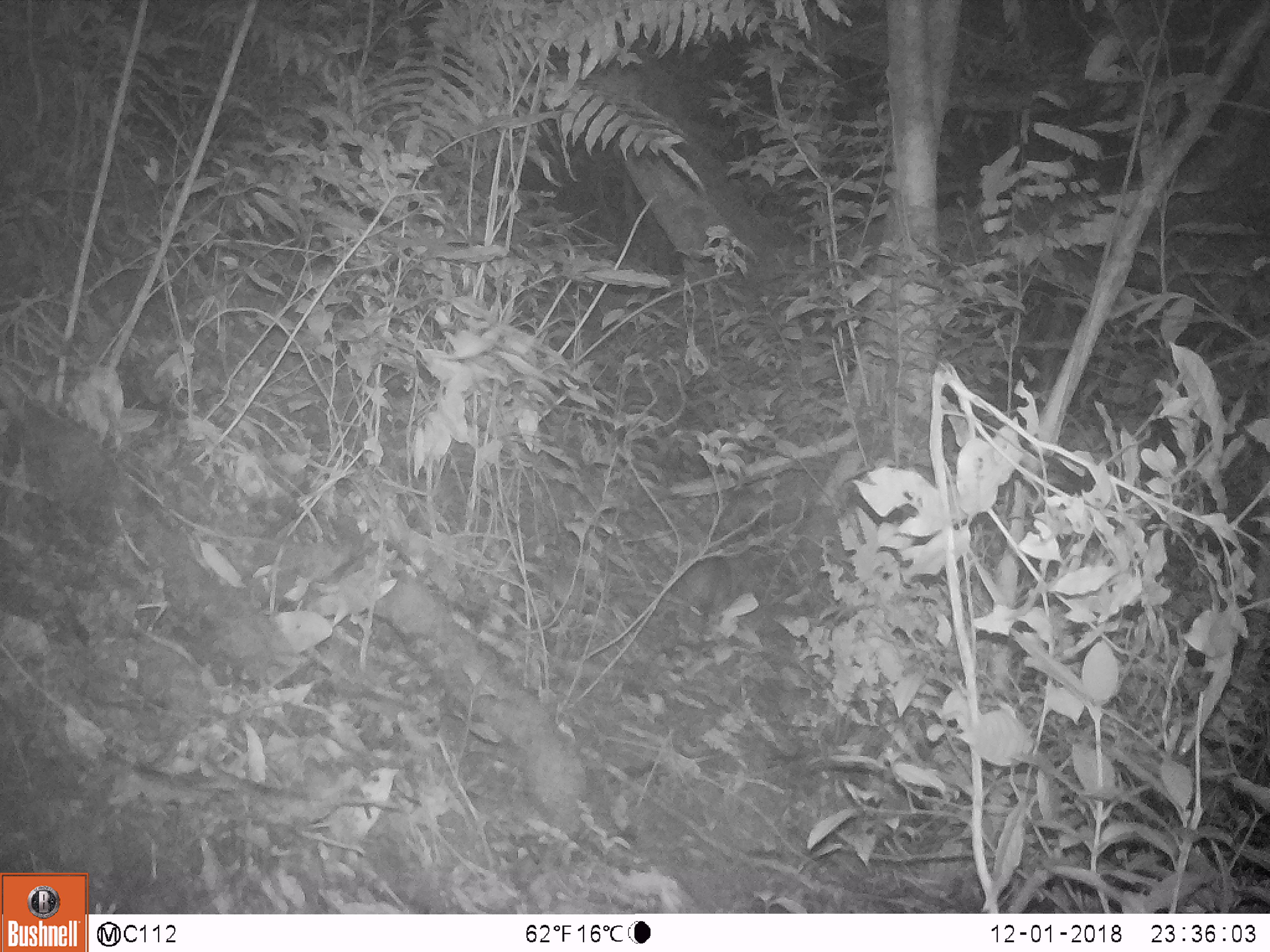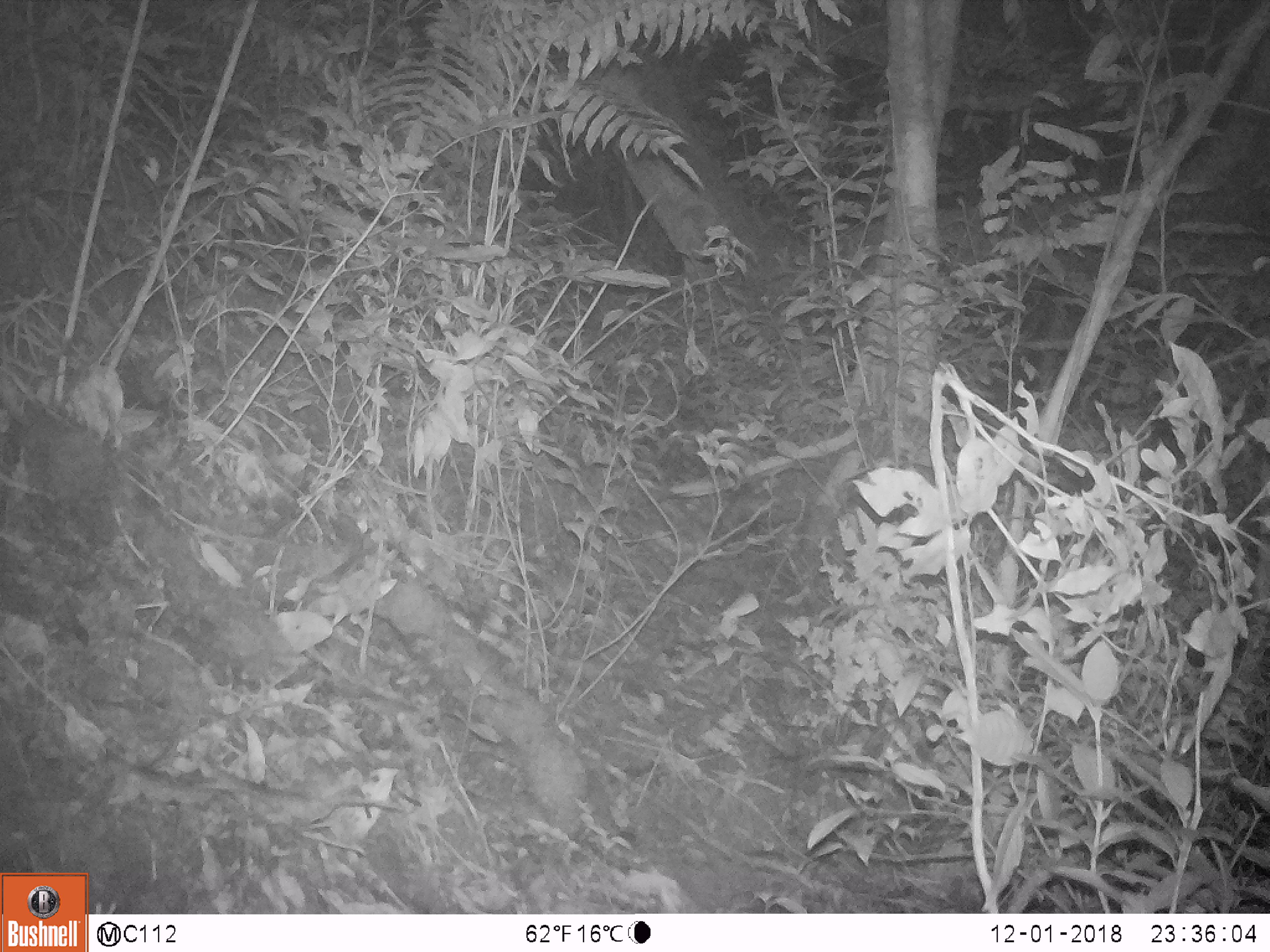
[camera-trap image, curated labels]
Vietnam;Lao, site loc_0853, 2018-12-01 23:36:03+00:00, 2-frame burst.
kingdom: Animalia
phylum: Chordata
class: Mammalia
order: Rodentia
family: Muridae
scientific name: Muridae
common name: old-world mice and rats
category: unidentified murid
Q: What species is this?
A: Unidentified murid (old-world mice and rats) (Muridae).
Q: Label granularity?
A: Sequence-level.